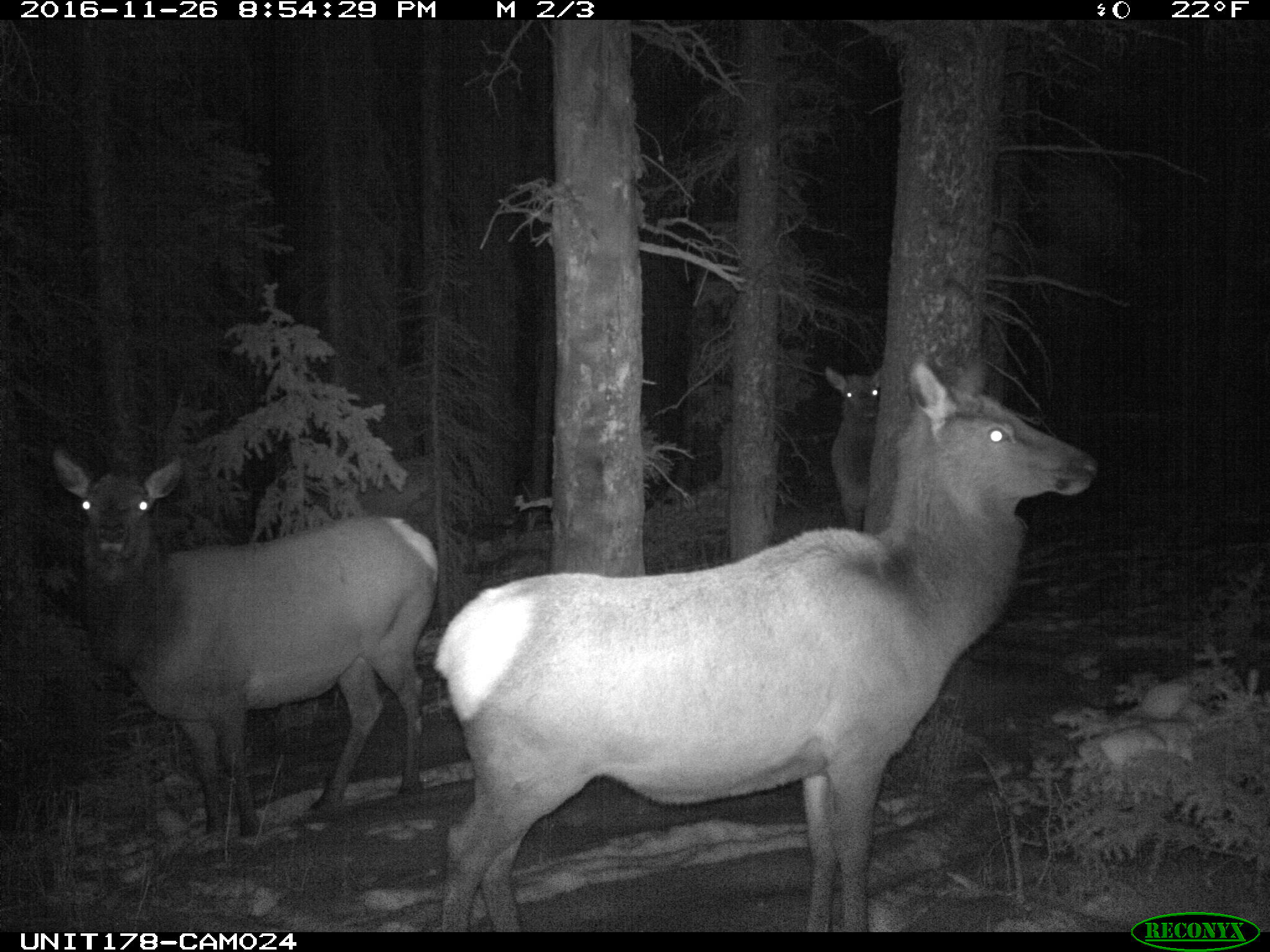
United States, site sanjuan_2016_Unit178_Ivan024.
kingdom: Animalia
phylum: Chordata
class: Mammalia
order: Artiodactyla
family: Cervidae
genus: Cervus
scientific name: Cervus elaphus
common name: red deer